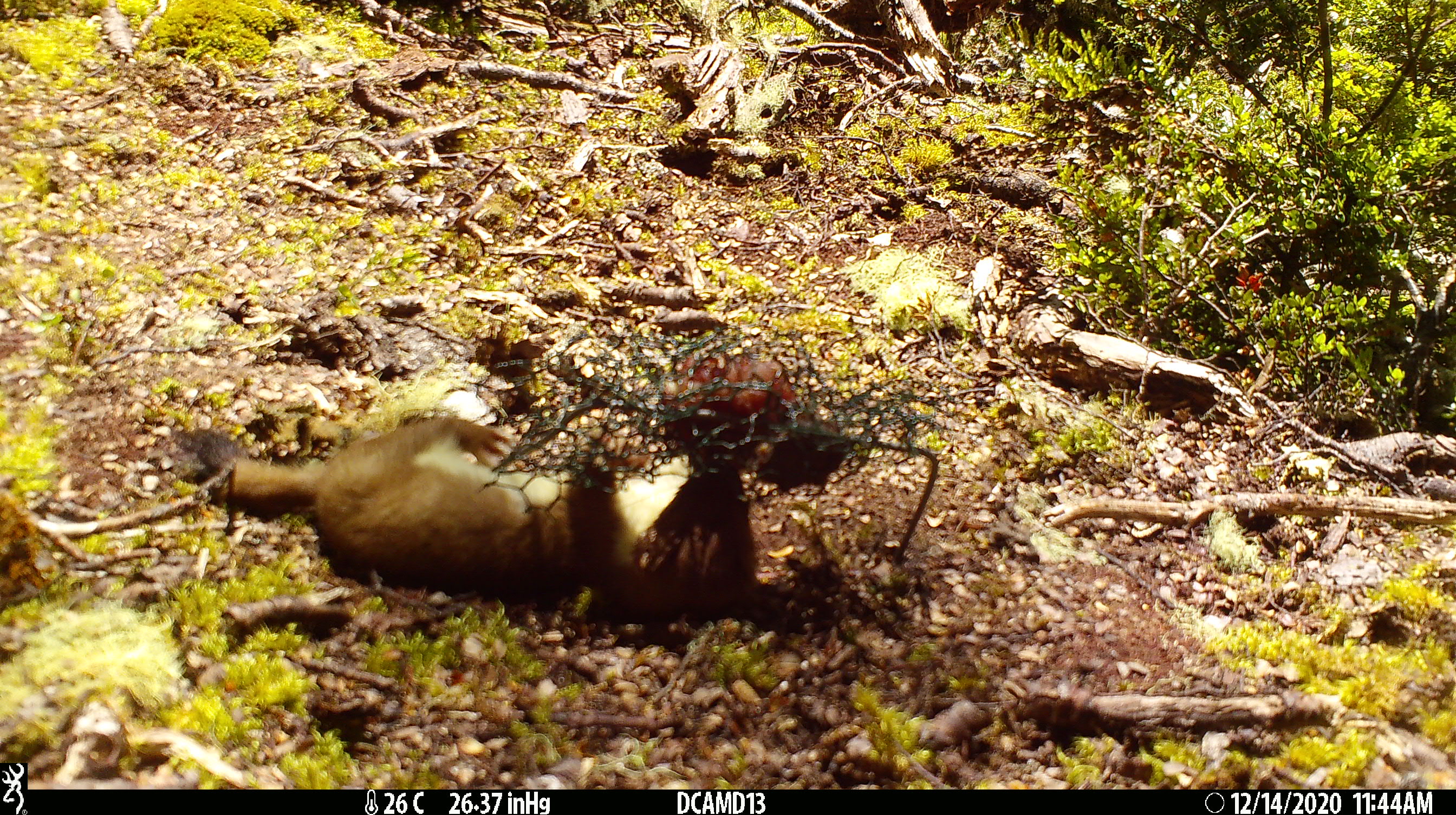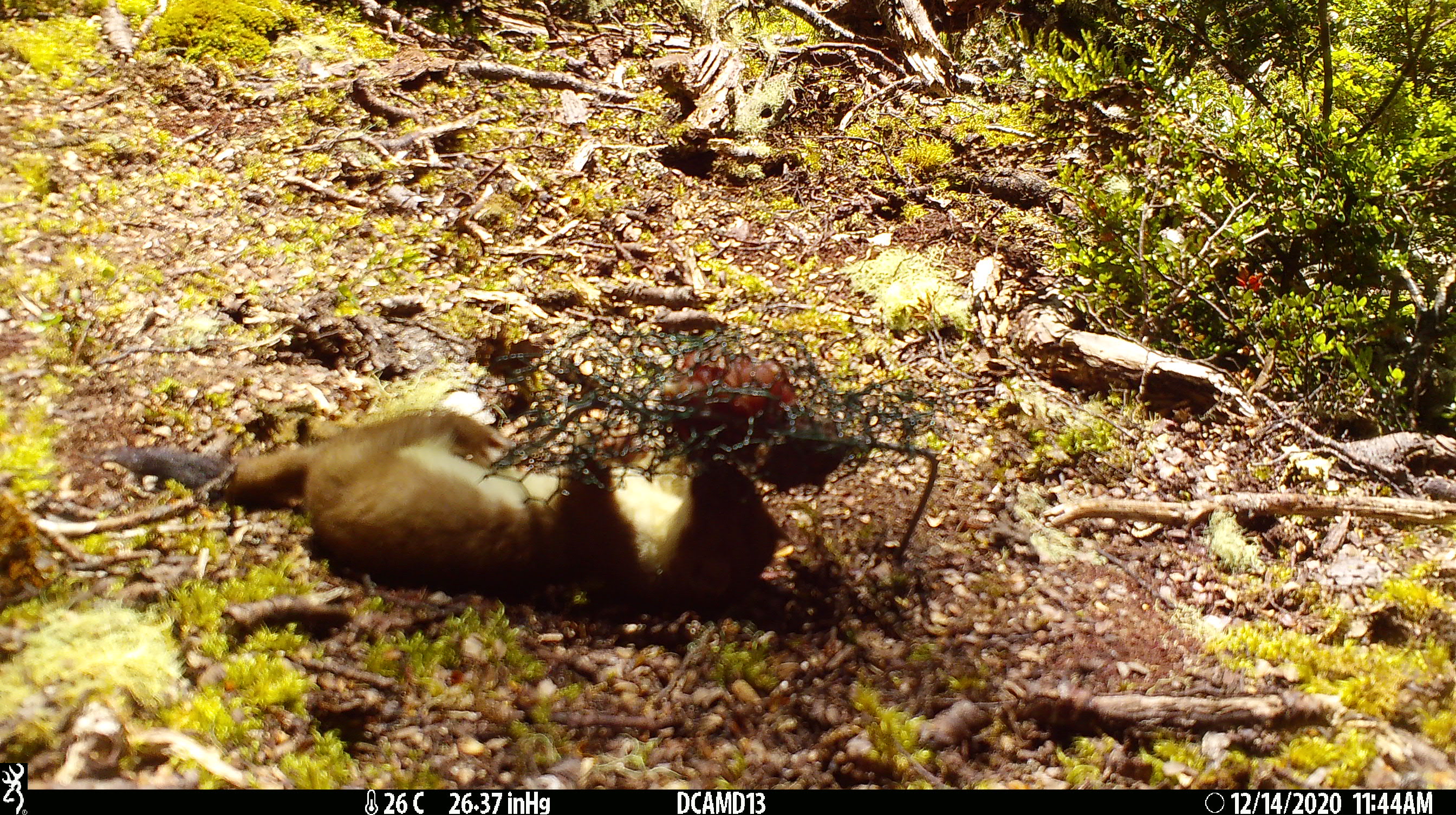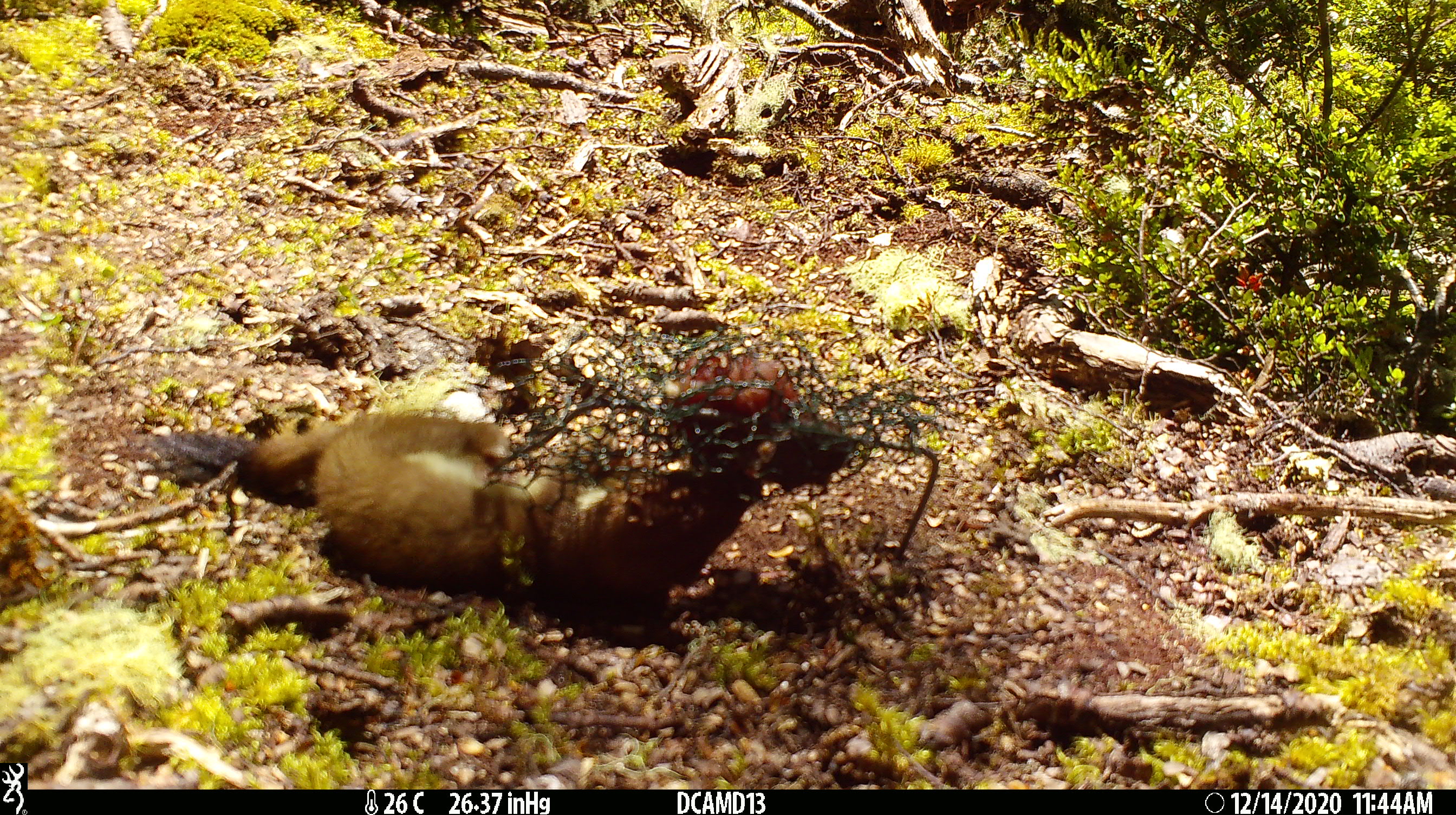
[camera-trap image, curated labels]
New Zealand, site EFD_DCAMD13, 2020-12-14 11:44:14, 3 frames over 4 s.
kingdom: Animalia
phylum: Chordata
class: Mammalia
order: Carnivora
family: Mustelidae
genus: Mustela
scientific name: Mustela erminea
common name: stoat